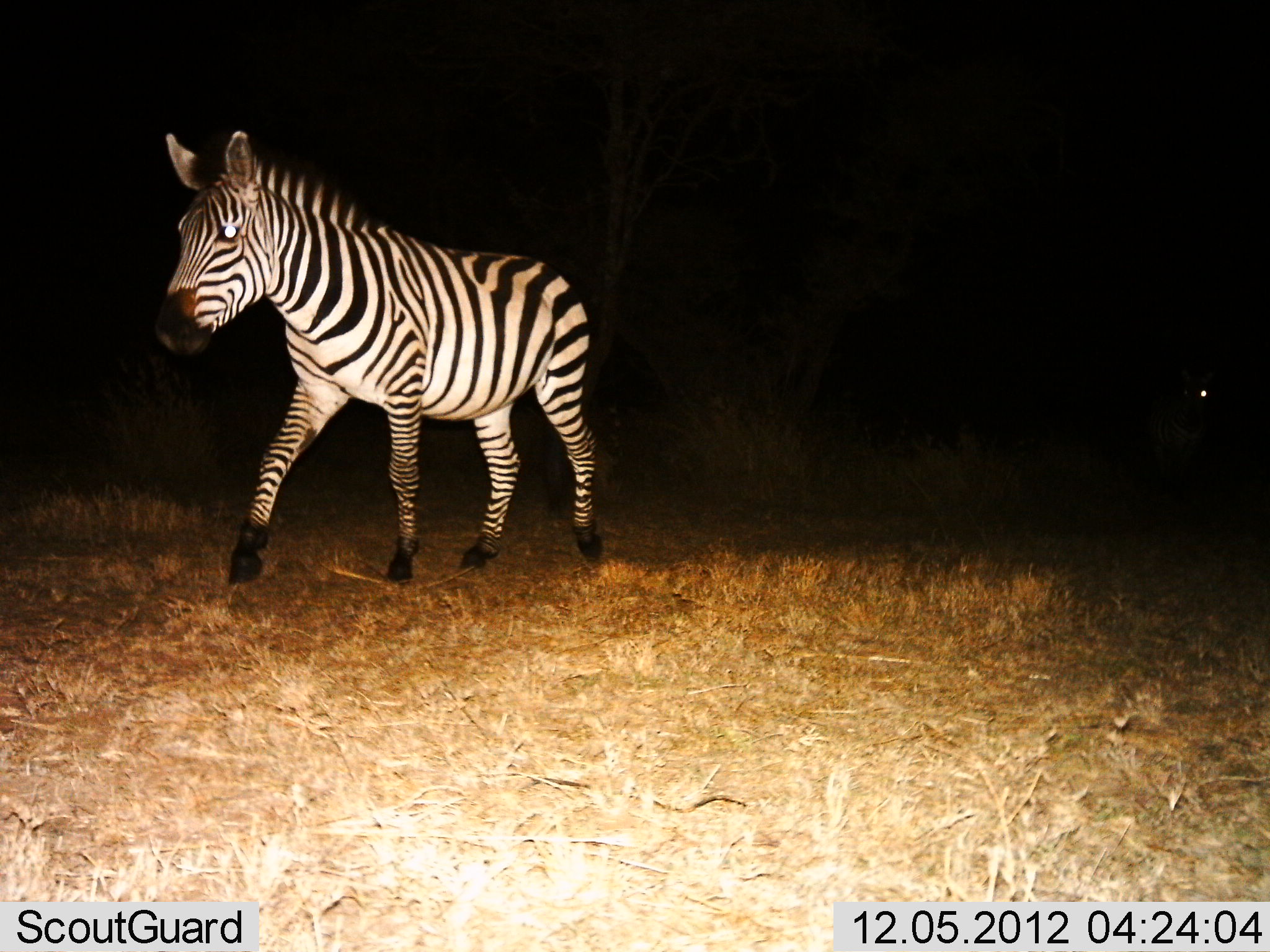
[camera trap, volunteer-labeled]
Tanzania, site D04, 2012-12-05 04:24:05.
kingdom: Animalia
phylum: Chordata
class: Mammalia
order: Perissodactyla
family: Equidae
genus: Equus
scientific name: Equus quagga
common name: plains zebra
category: zebra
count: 1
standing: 21%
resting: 0%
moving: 92%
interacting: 0%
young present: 0%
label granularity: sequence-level